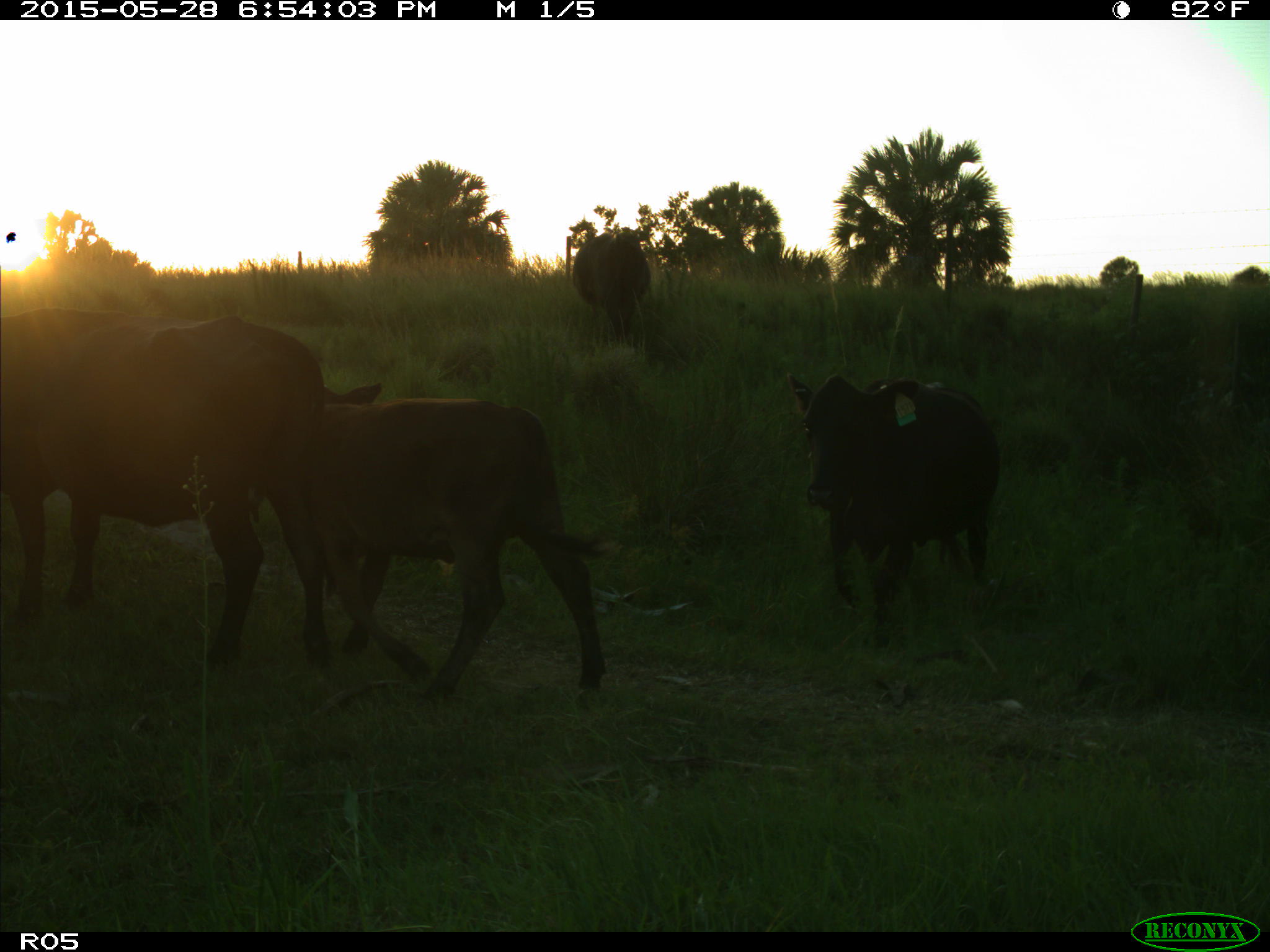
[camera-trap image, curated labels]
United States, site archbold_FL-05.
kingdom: Animalia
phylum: Chordata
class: Mammalia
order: Artiodactyla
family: Bovidae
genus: Bos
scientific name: Bos taurus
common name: domestic cow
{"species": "Bos taurus (domestic cow)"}